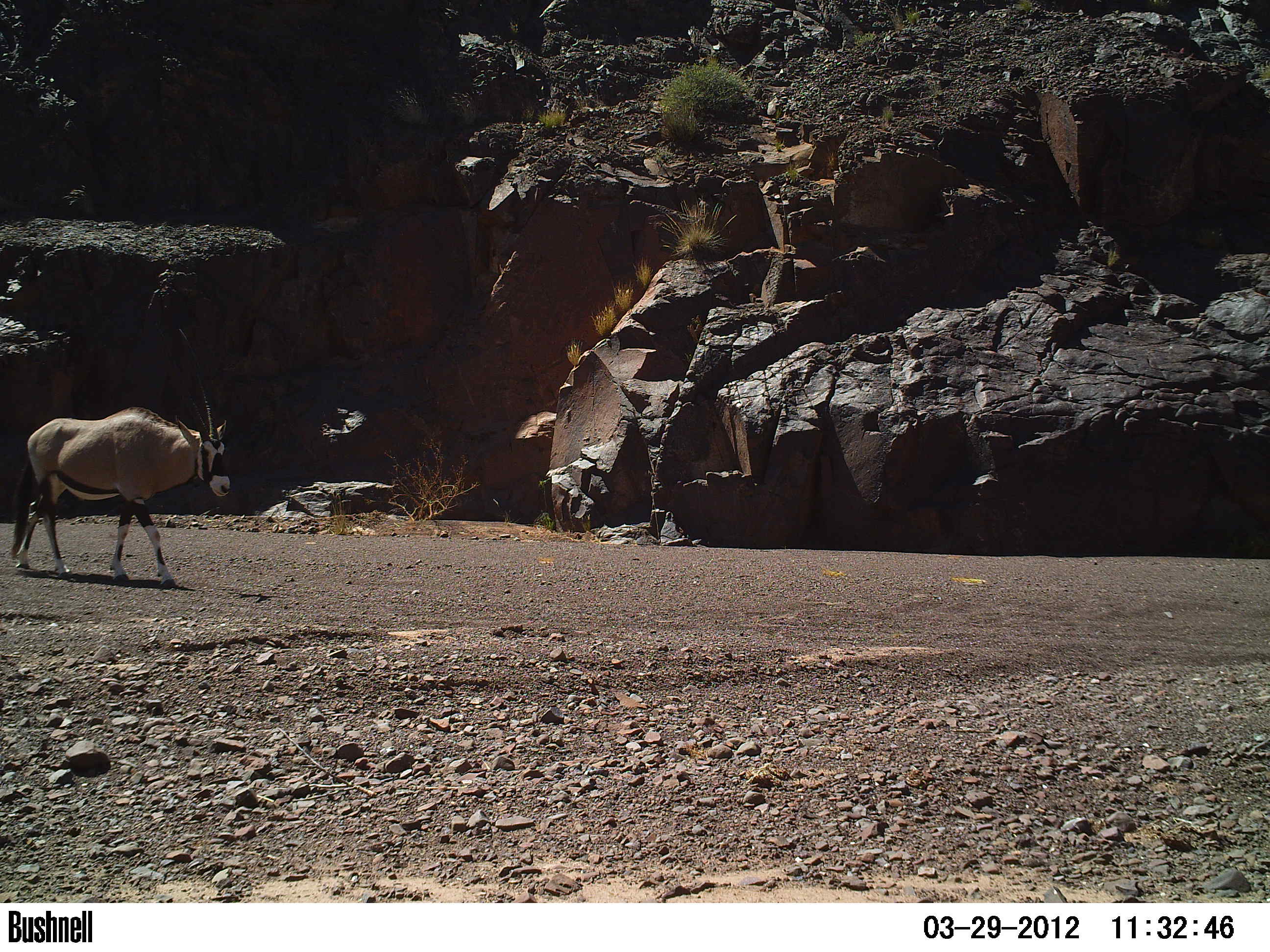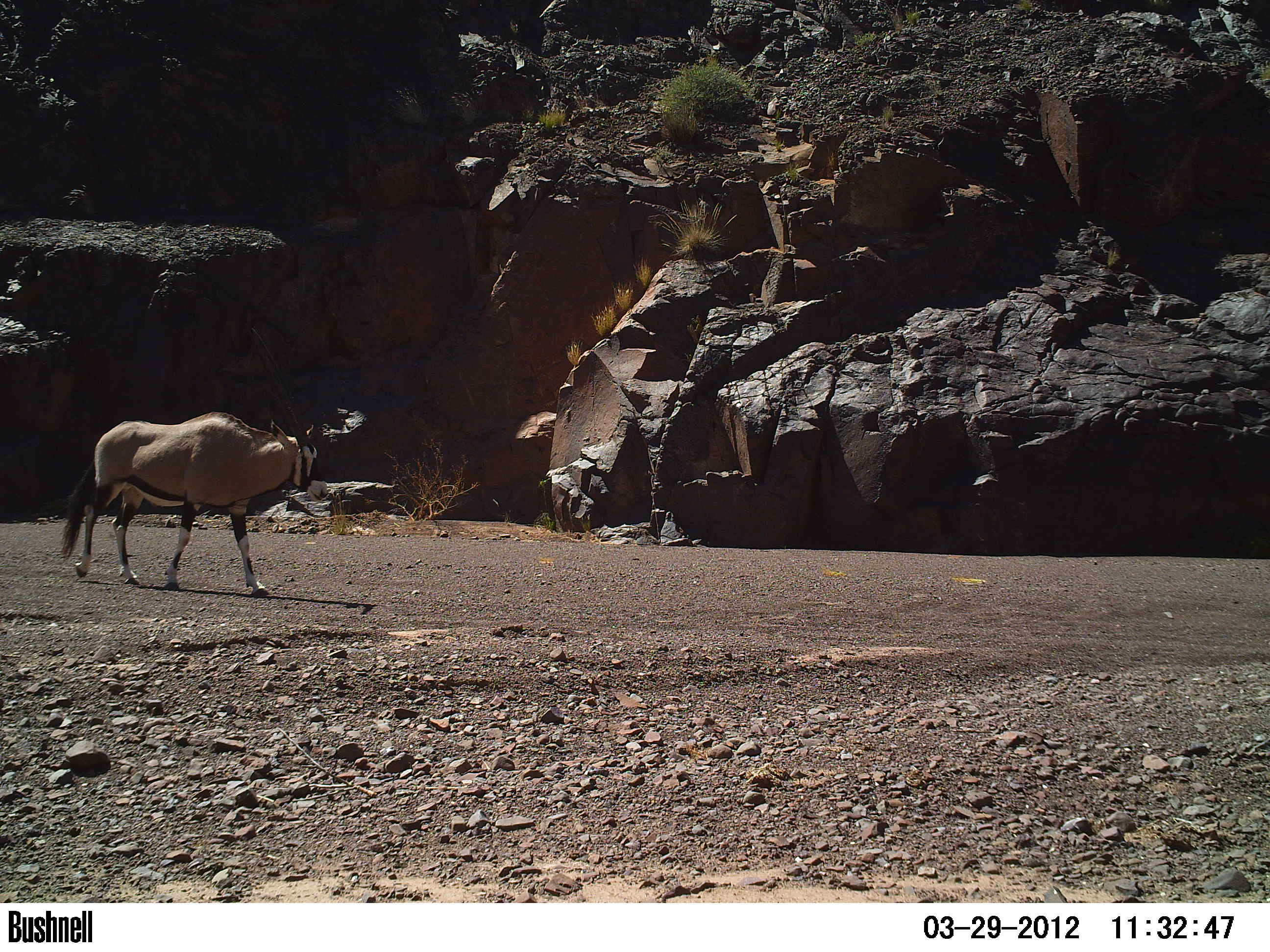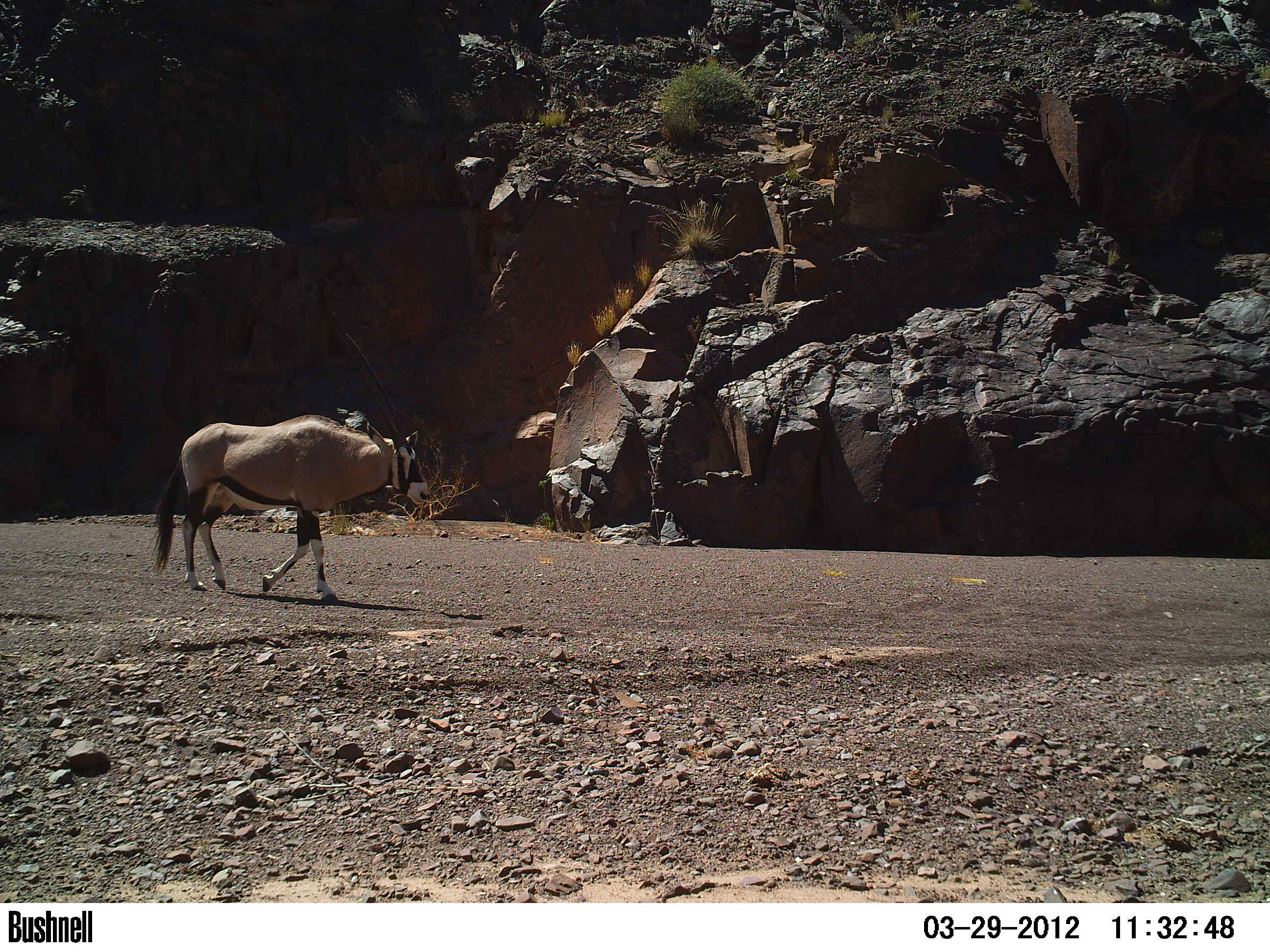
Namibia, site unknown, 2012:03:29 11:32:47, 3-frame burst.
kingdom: Animalia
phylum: Chordata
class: Mammalia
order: Artiodactyla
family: Bovidae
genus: Oryx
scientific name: Oryx gazella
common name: gemsbok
Oryx gazella (gemsbok).